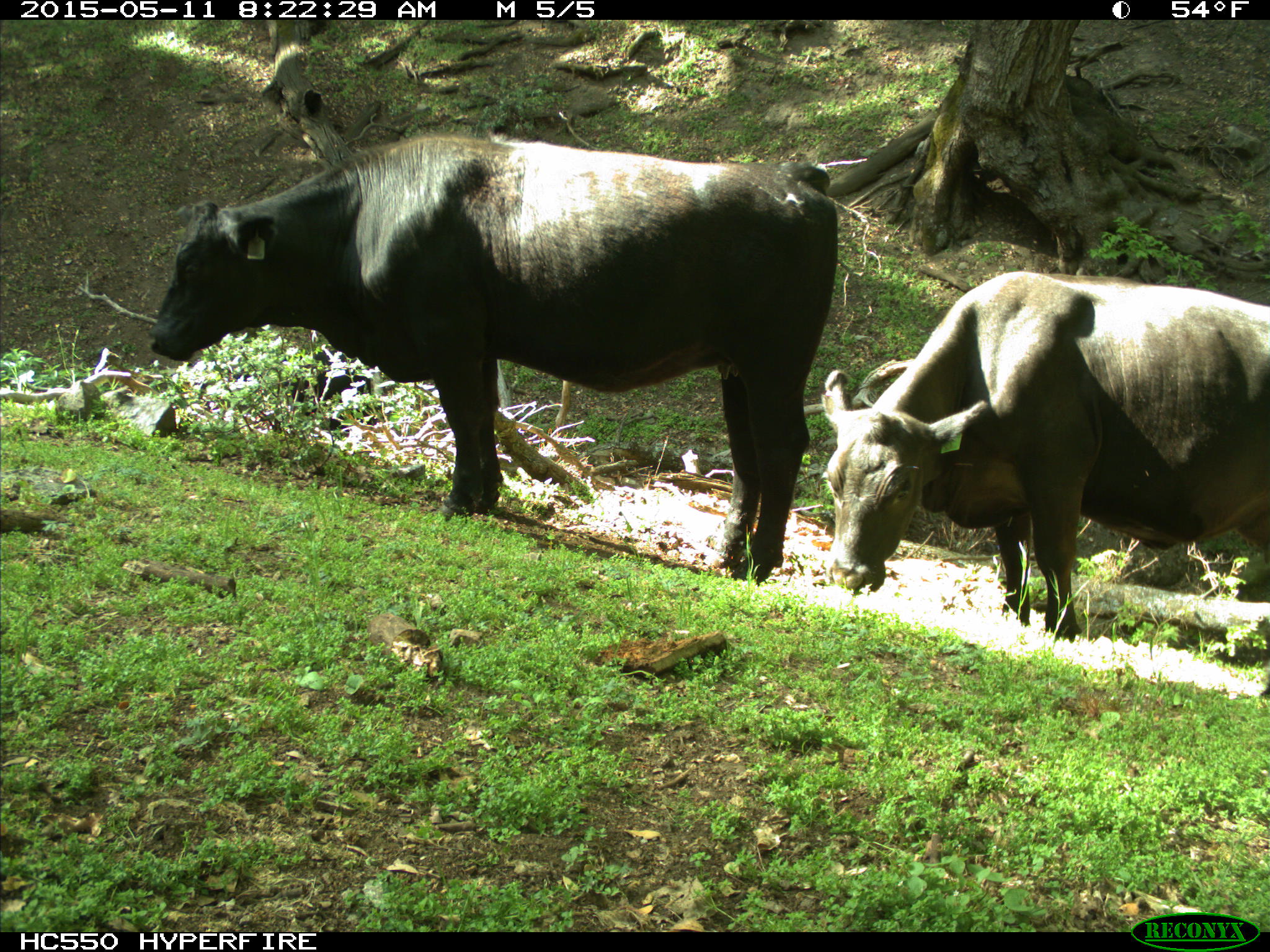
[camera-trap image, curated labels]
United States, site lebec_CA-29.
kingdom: Animalia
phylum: Chordata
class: Mammalia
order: Artiodactyla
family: Bovidae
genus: Bos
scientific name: Bos taurus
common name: domestic cow